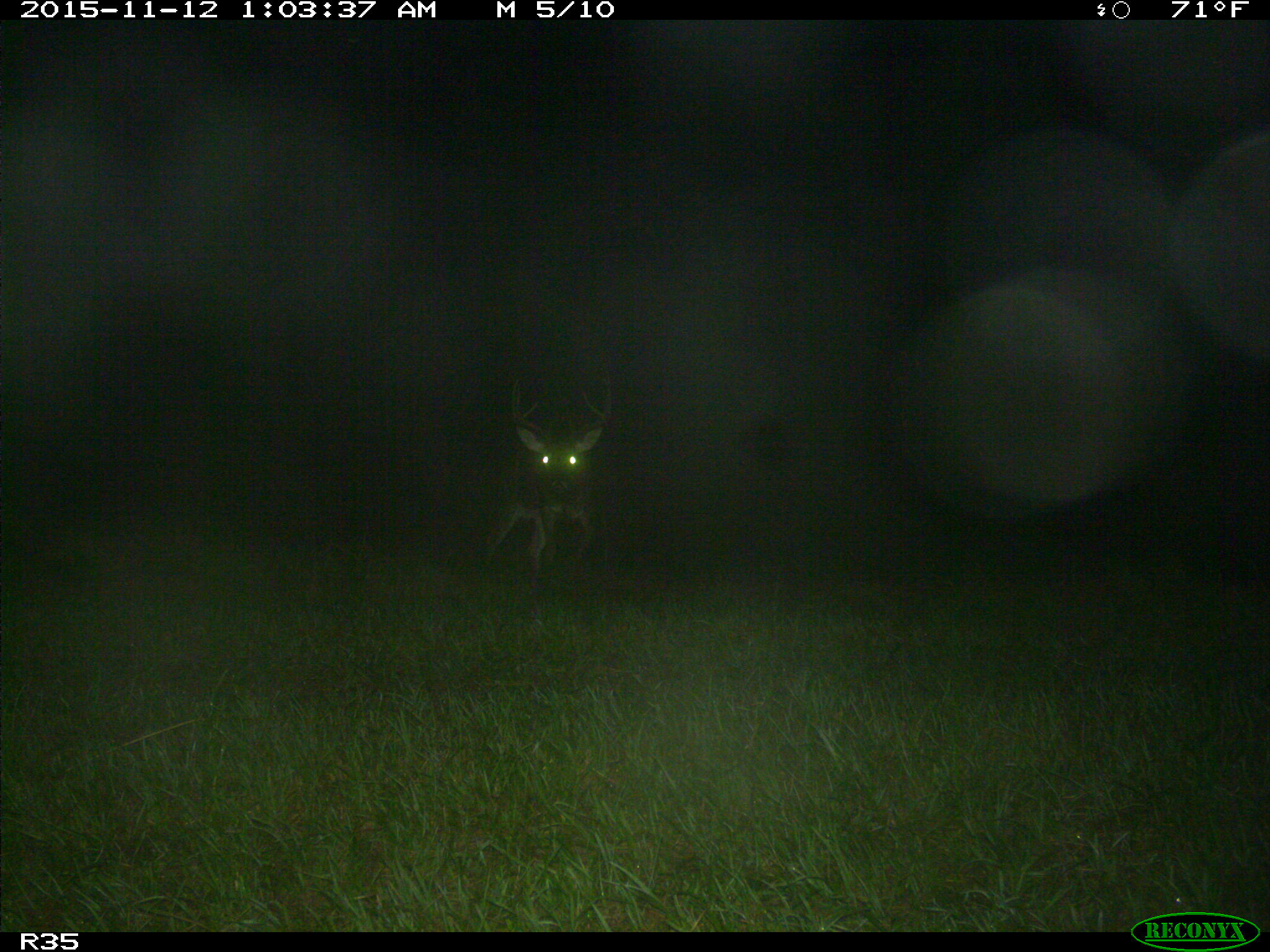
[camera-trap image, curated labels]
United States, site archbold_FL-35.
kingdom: Animalia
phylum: Chordata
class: Mammalia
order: Artiodactyla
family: Cervidae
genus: Odocoileus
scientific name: Odocoileus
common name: deer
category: unidentified deer